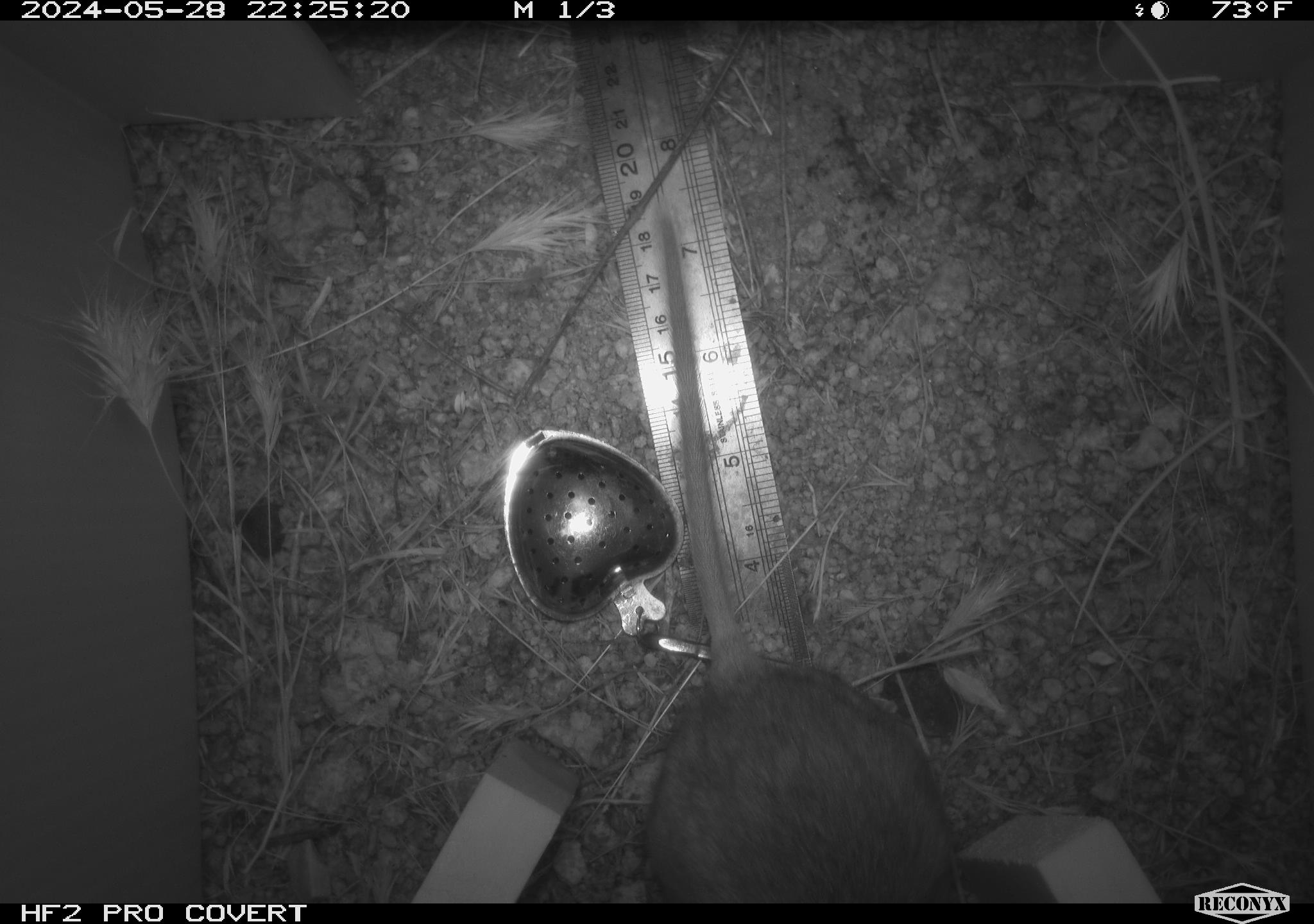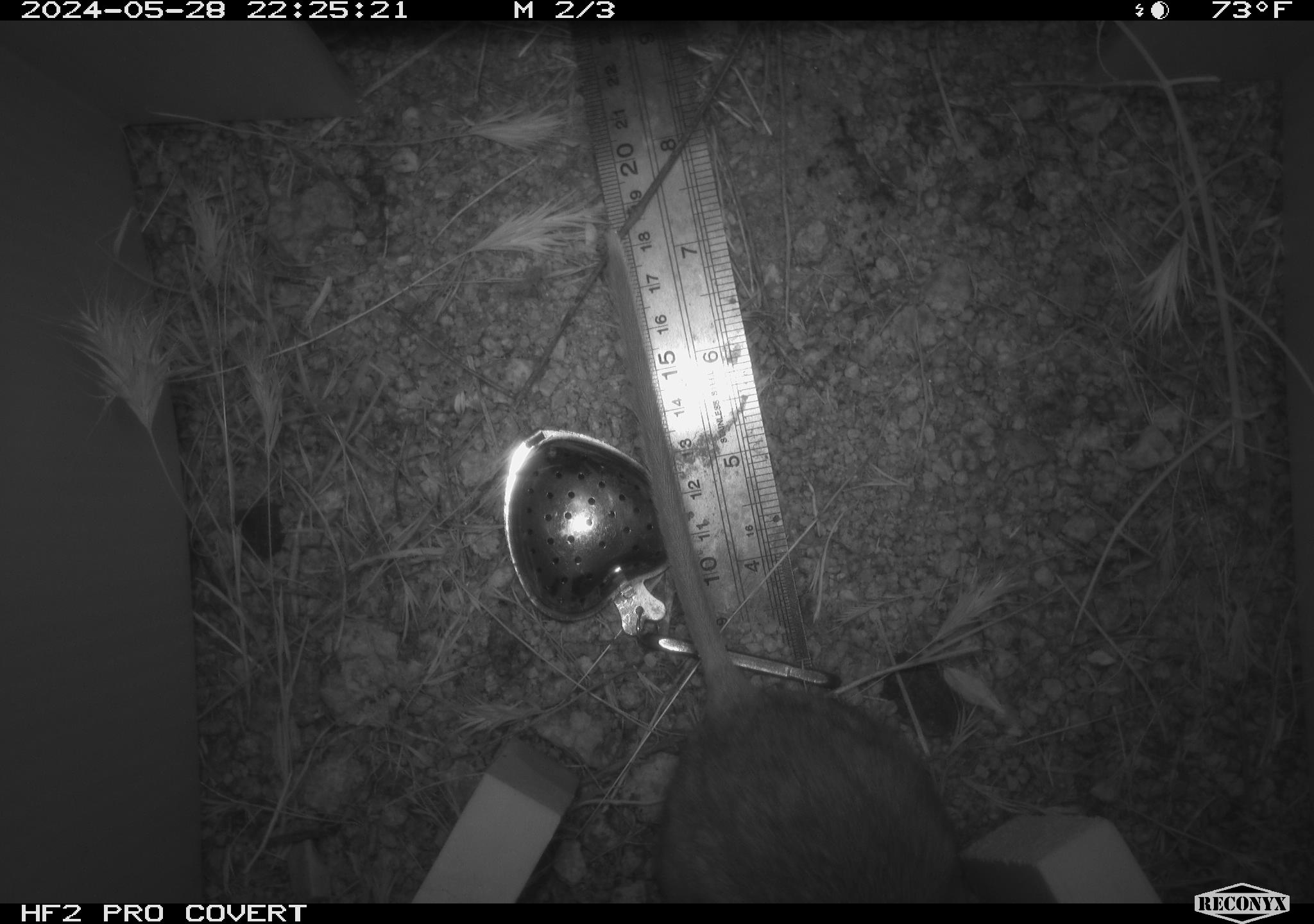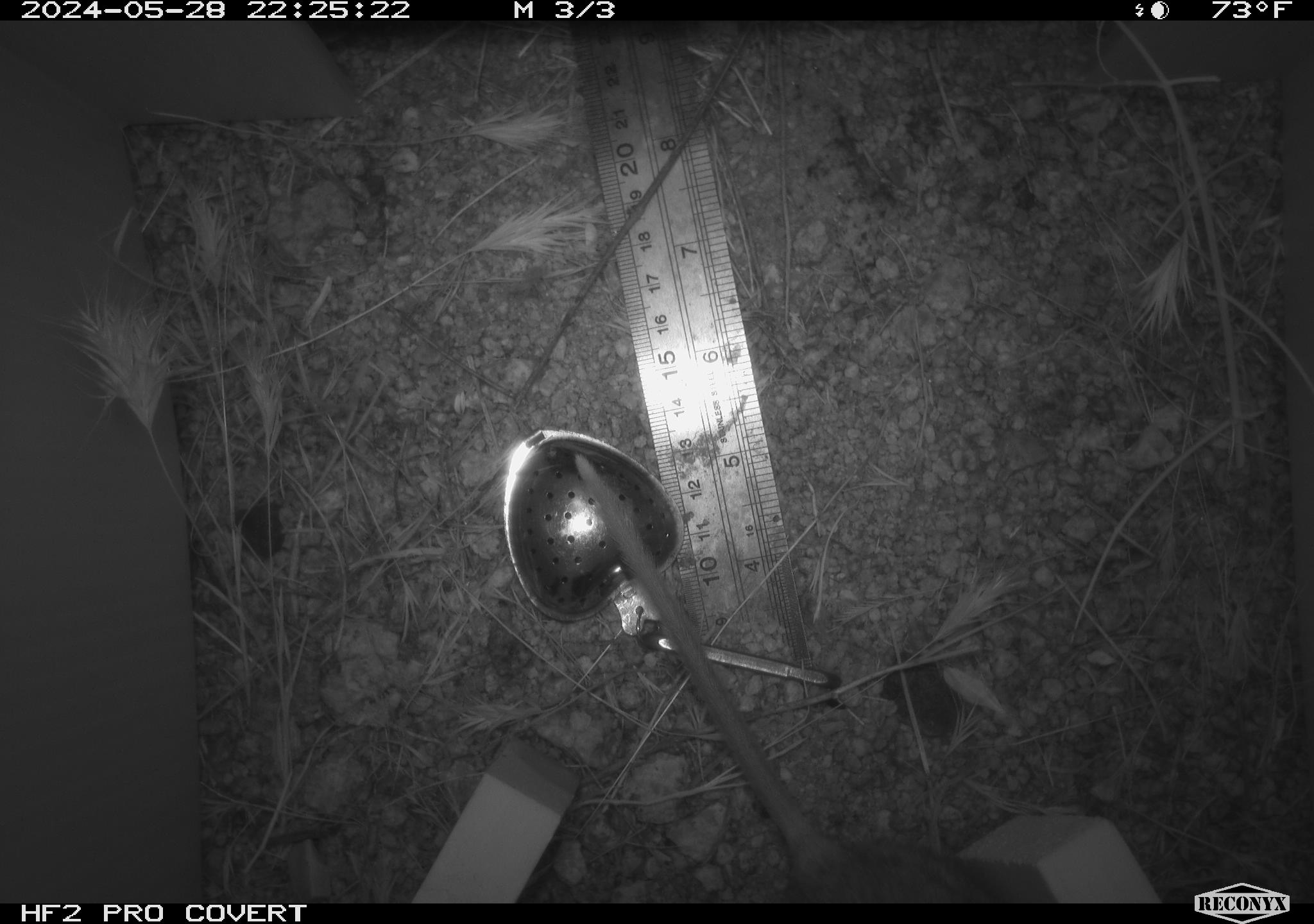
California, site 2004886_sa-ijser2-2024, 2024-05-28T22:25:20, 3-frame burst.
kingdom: Animalia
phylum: Chordata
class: Mammalia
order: Rodentia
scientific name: Rodentia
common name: woodrat or rat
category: woodrat or rat species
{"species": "woodrat or rat species (woodrat or rat) (Rodentia)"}